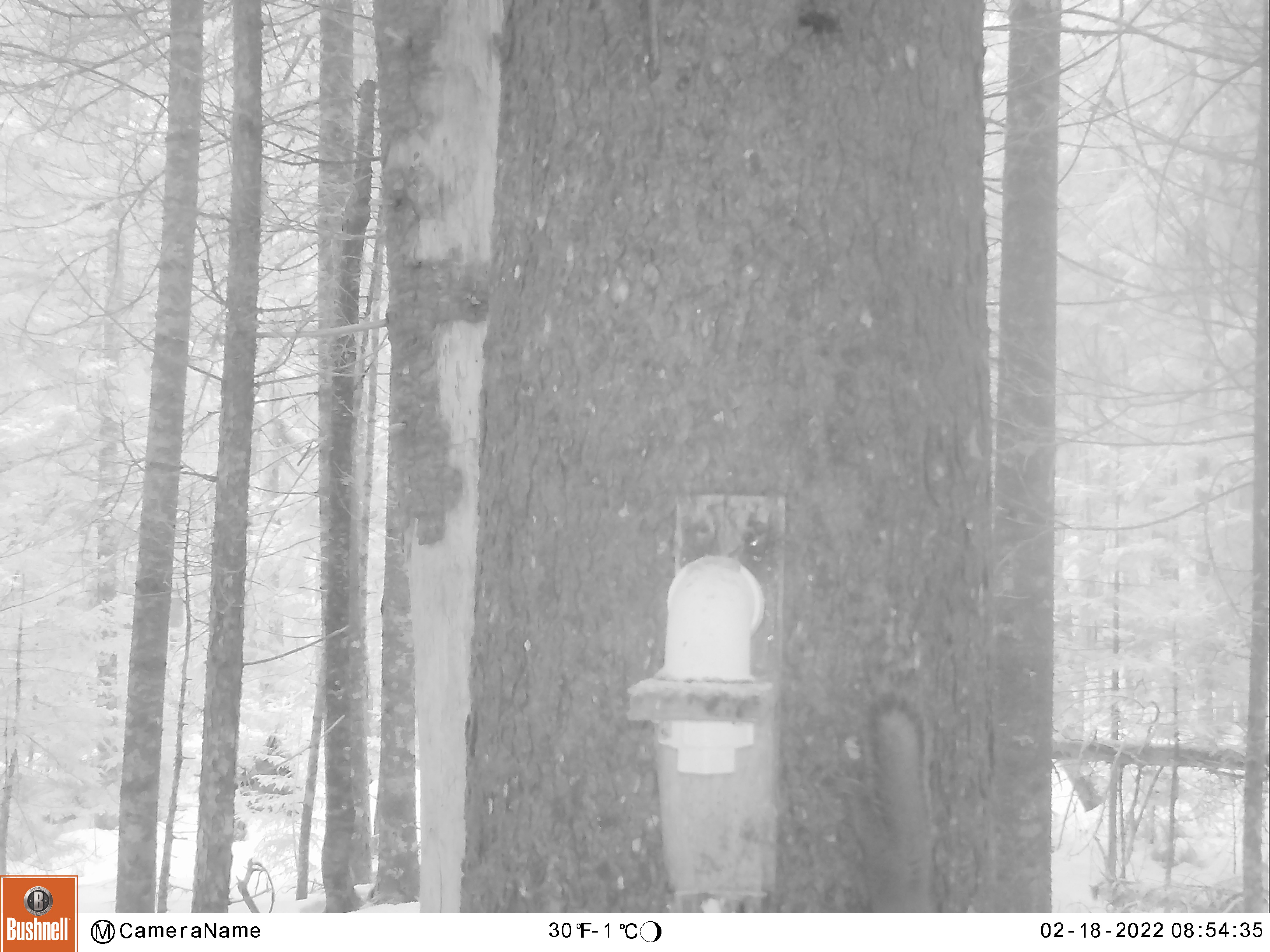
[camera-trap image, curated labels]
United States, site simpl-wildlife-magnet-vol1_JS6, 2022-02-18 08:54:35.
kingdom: Animalia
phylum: Chordata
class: Mammalia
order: Rodentia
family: Sciuridae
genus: Tamiasciurus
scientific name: Tamiasciurus hudsonicus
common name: red squirrel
Red squirrel (Tamiasciurus hudsonicus).